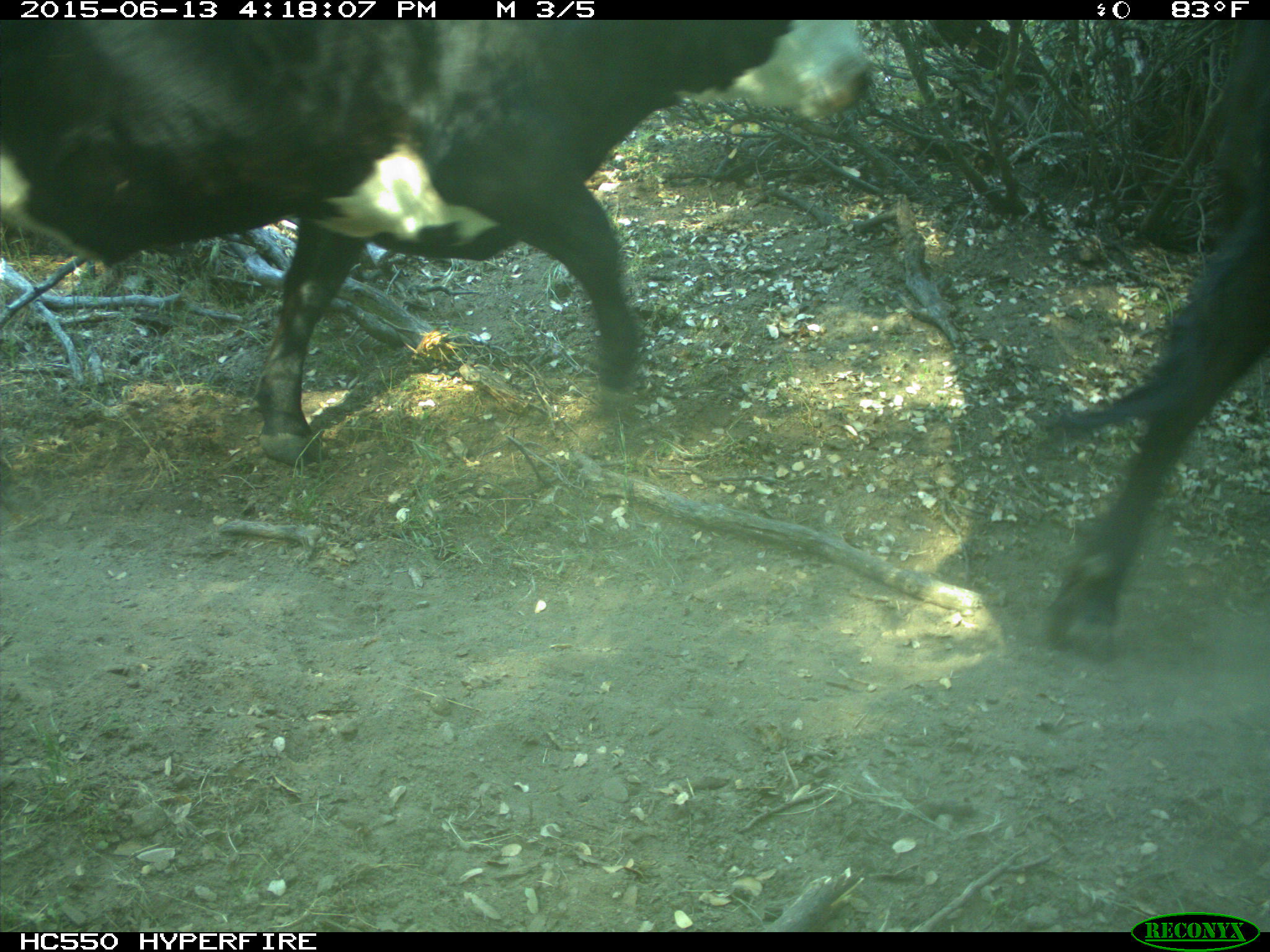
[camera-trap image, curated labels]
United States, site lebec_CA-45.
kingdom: Animalia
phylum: Chordata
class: Mammalia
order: Artiodactyla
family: Bovidae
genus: Bos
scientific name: Bos taurus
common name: domestic cow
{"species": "Bos taurus (domestic cow)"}